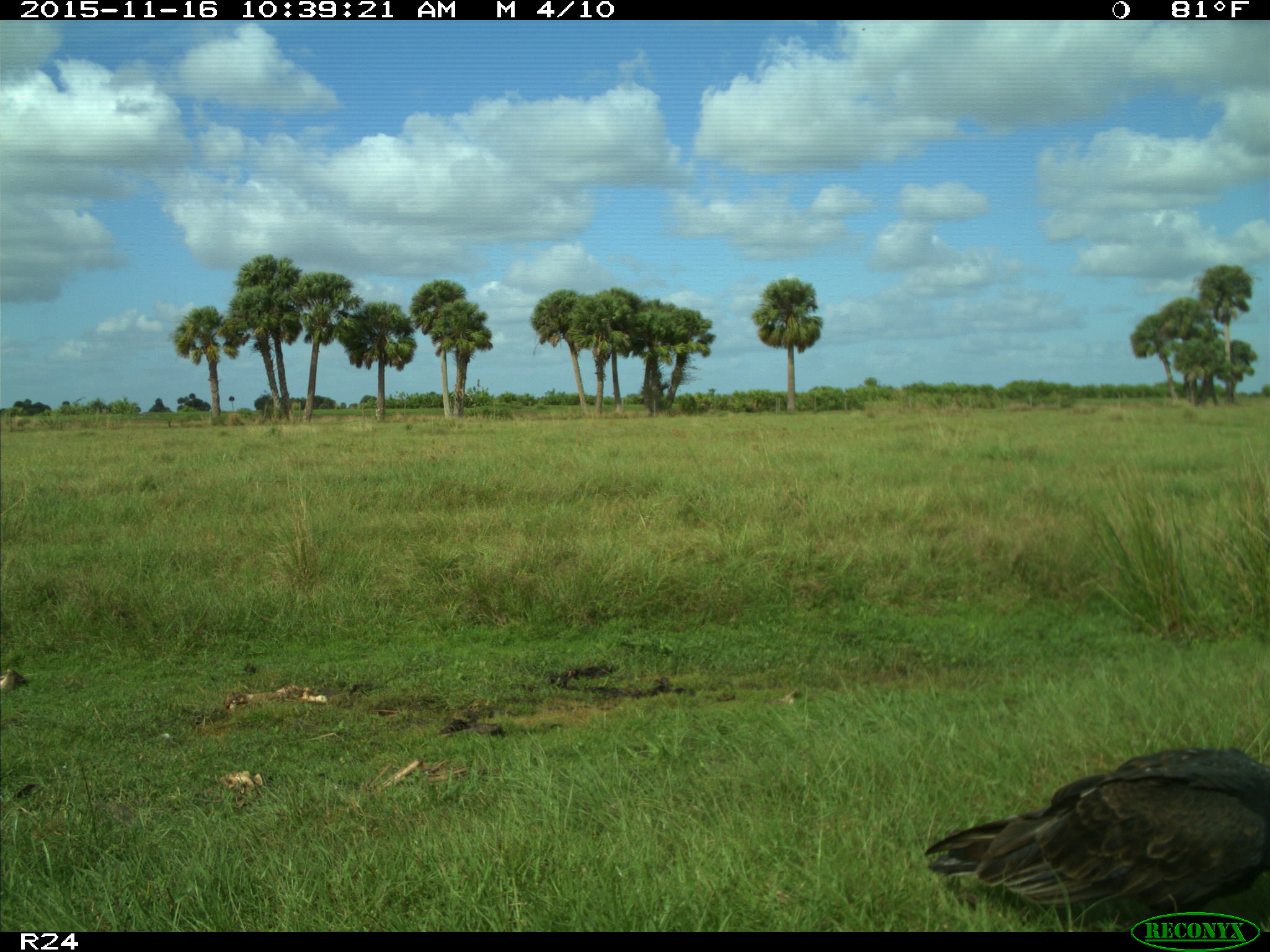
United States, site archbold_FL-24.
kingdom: Animalia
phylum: Chordata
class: Aves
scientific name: Aves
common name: birds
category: unidentified bird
Unidentified bird (birds) (Aves).